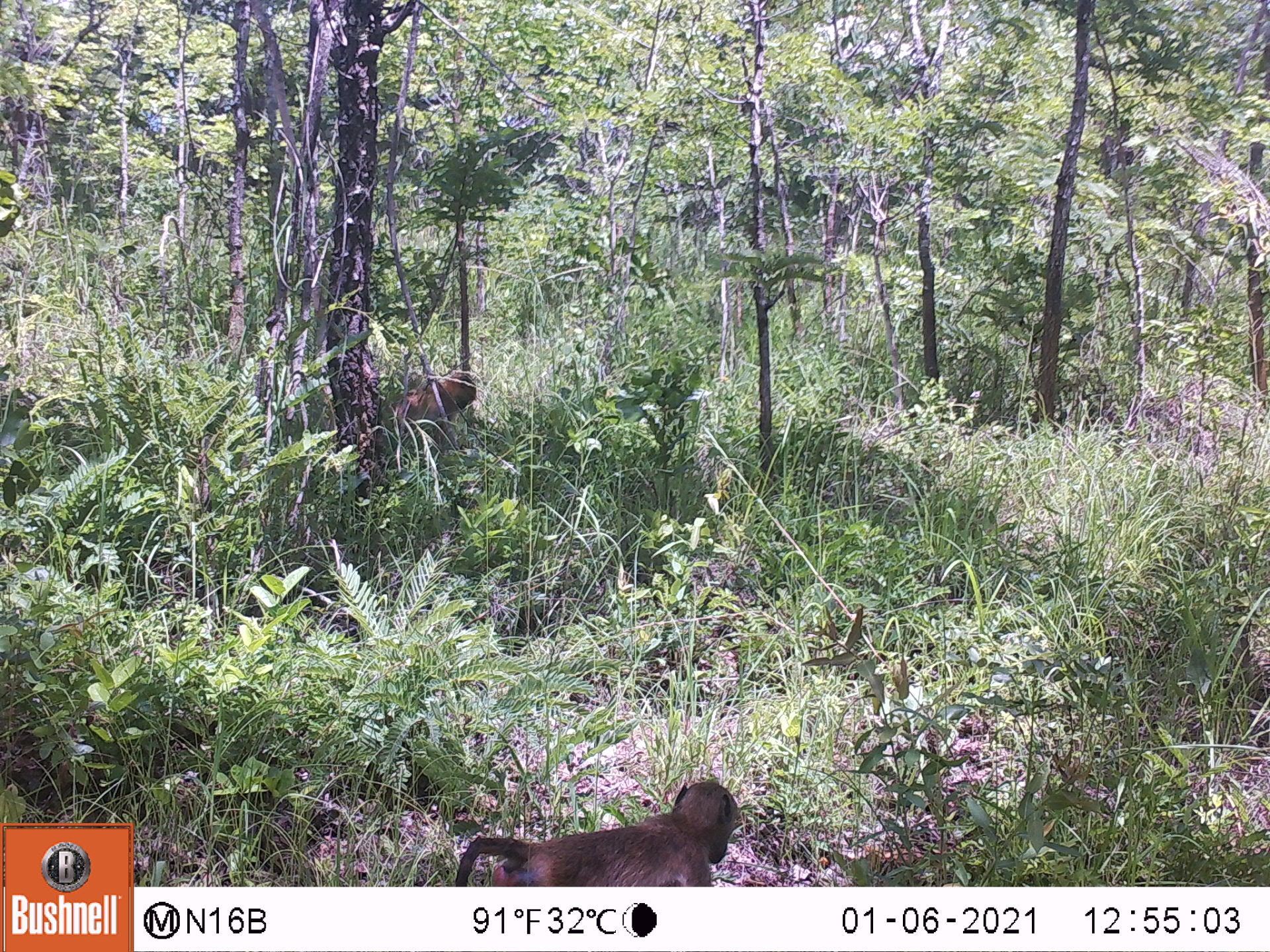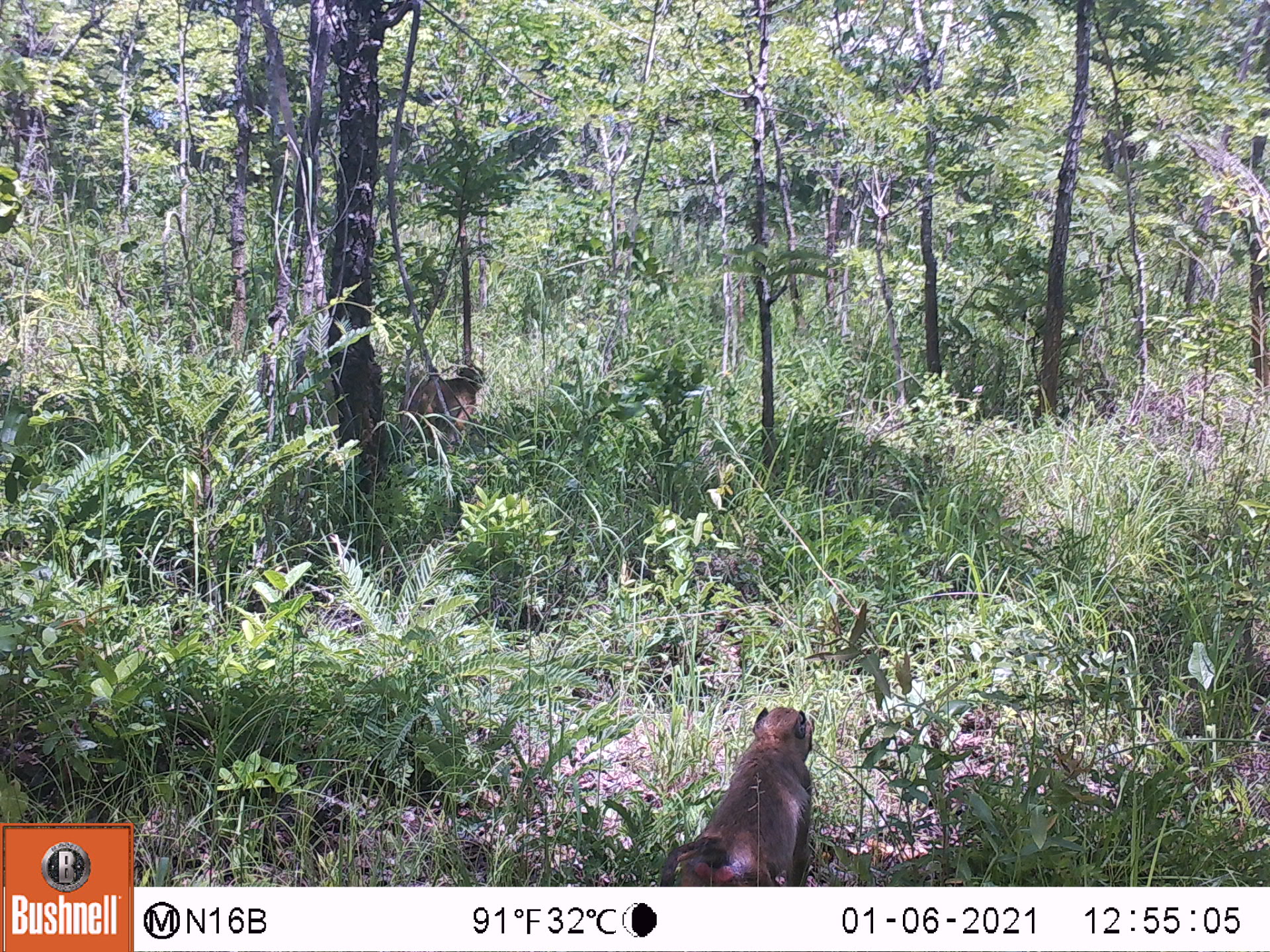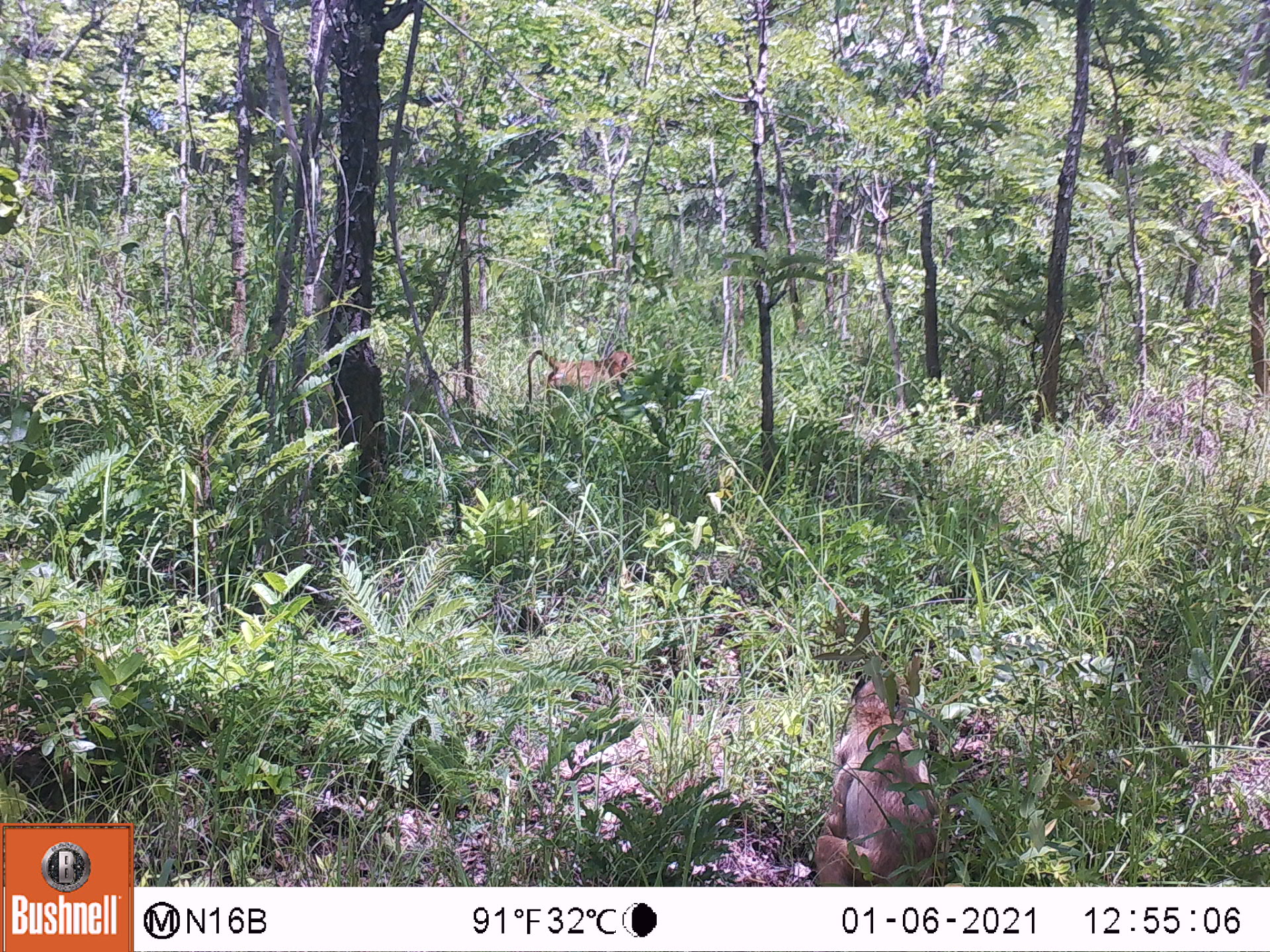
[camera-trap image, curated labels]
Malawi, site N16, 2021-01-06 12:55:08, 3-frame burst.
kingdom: Animalia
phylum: Chordata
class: Mammalia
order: Primates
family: Cercopithecidae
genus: Papio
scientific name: Papio cynocephalus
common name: yellow baboon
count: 2